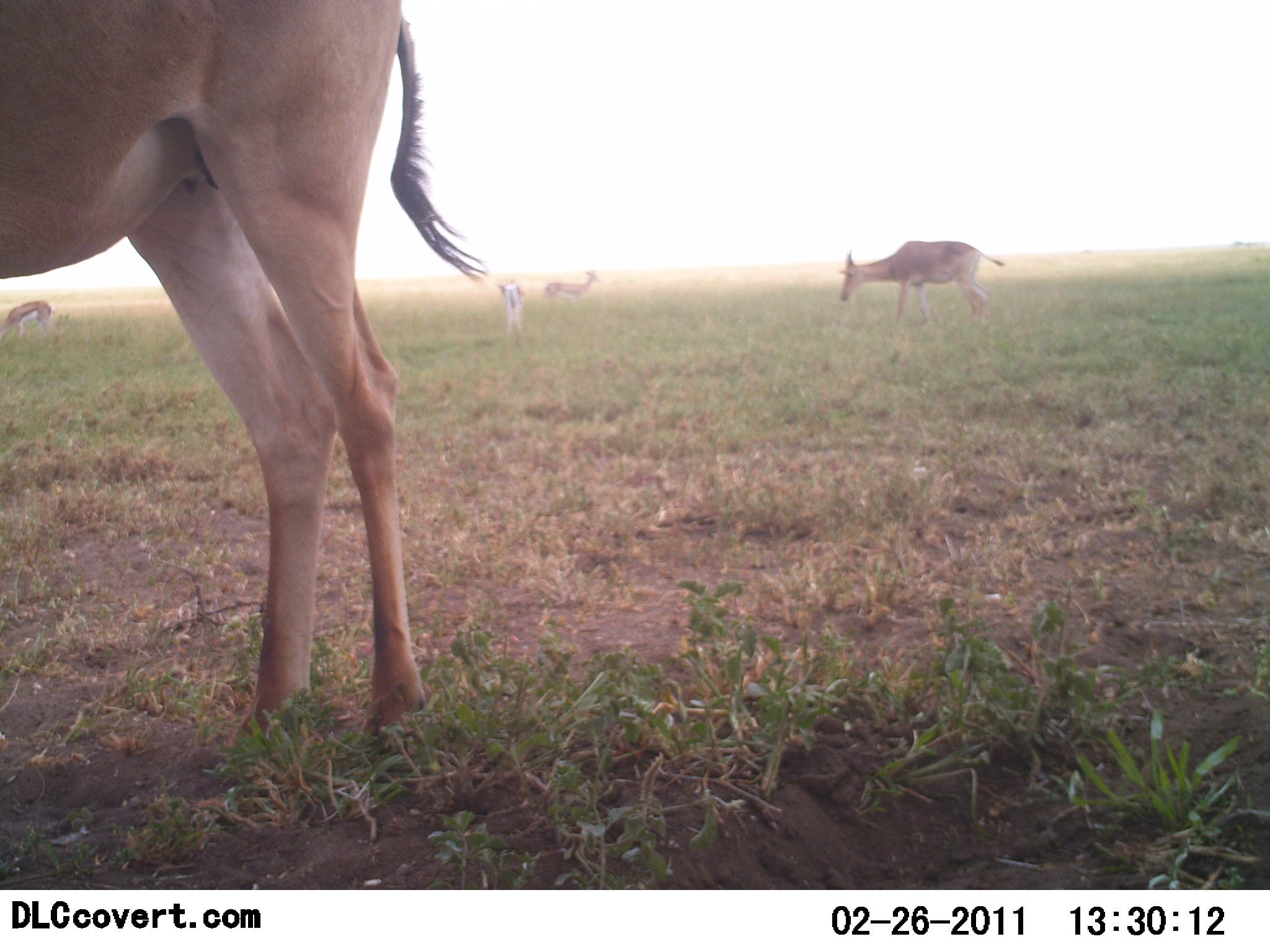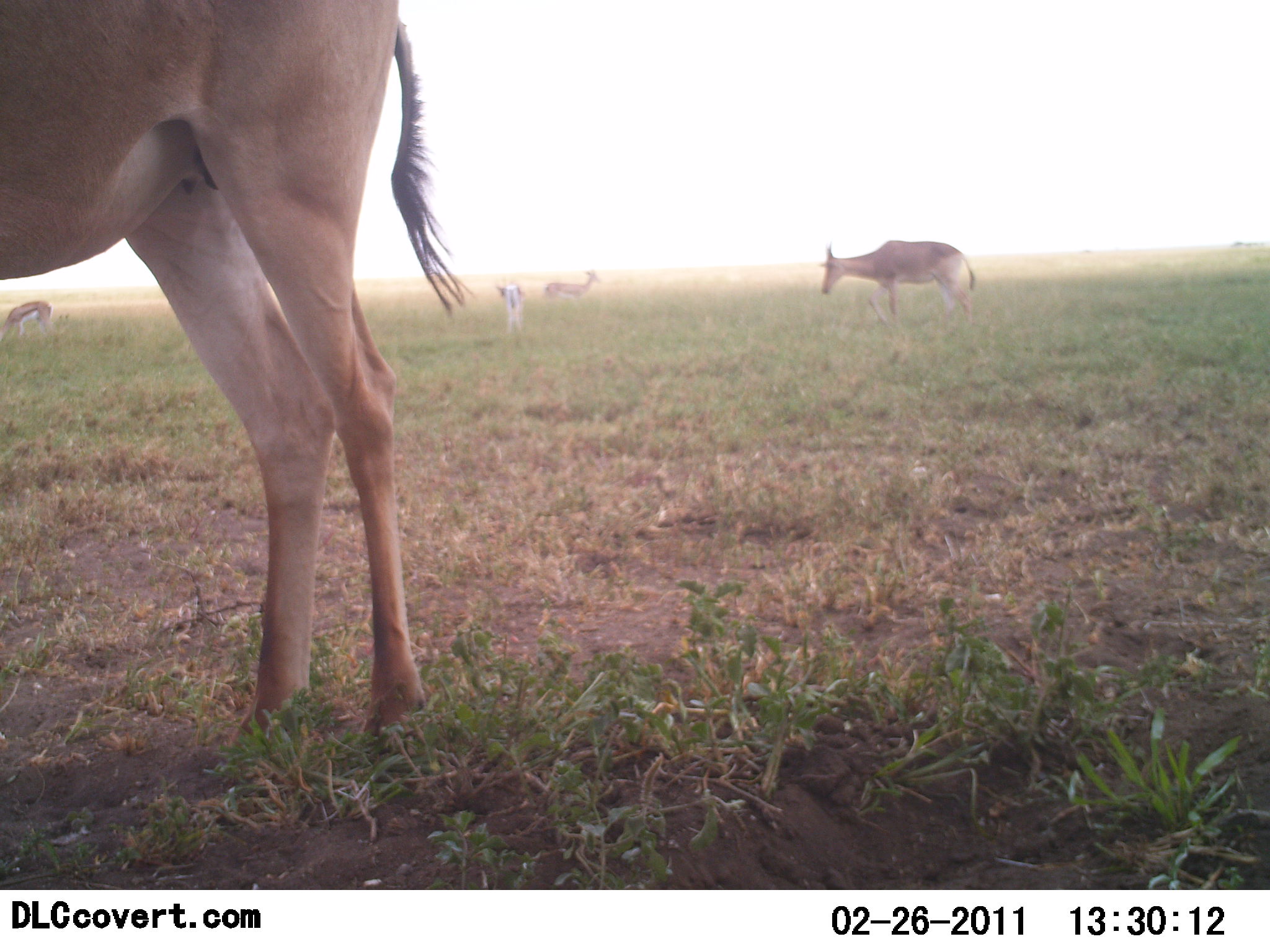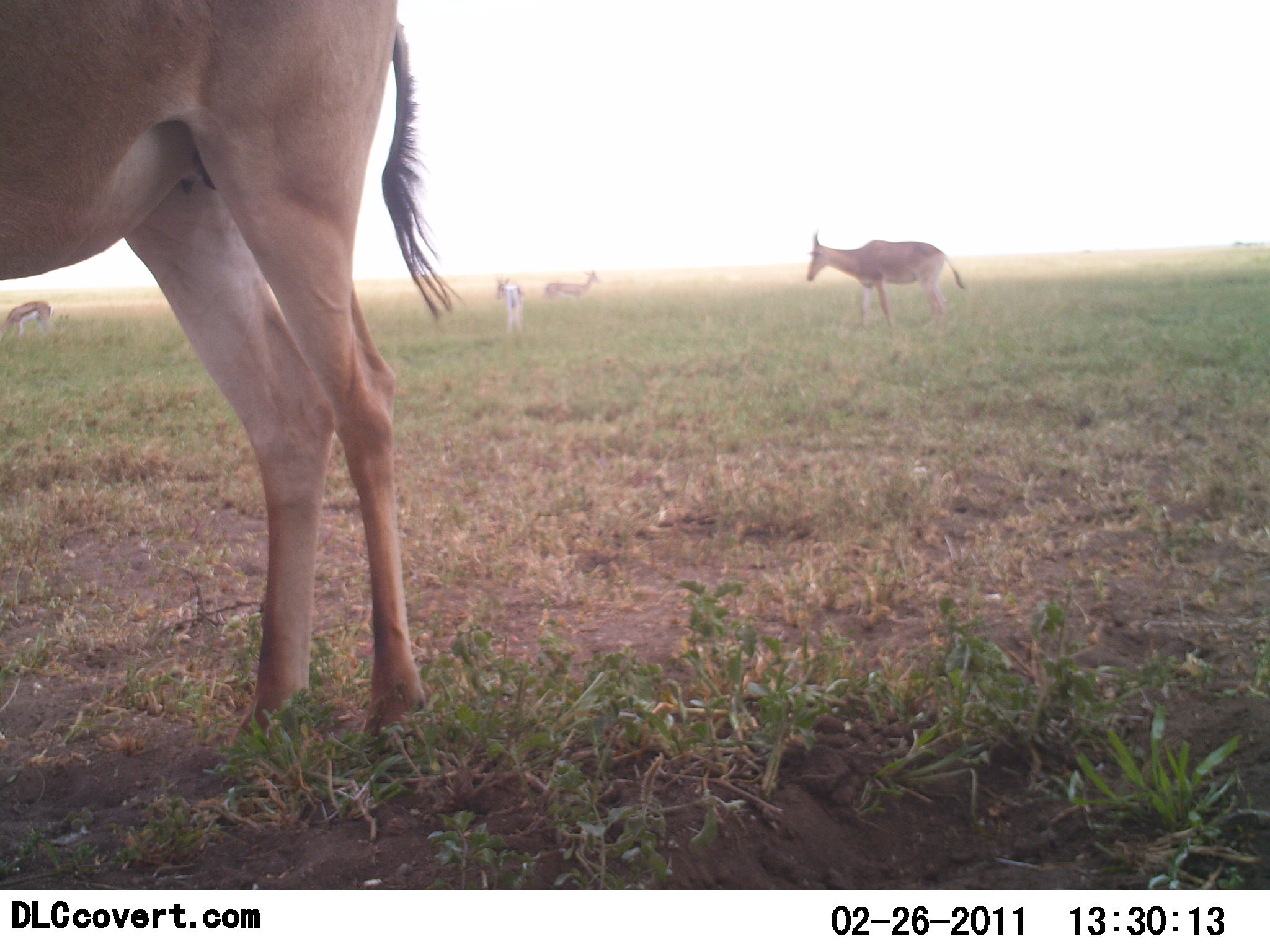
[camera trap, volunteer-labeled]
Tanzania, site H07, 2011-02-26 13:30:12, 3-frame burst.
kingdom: Animalia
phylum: Chordata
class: Mammalia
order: Artiodactyla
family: Bovidae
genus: Alcelaphus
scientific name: Alcelaphus buselaphus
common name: hartebeest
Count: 4.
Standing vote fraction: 70%.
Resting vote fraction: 0%.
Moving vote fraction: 30%.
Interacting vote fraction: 0%.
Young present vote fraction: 10%.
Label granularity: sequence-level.